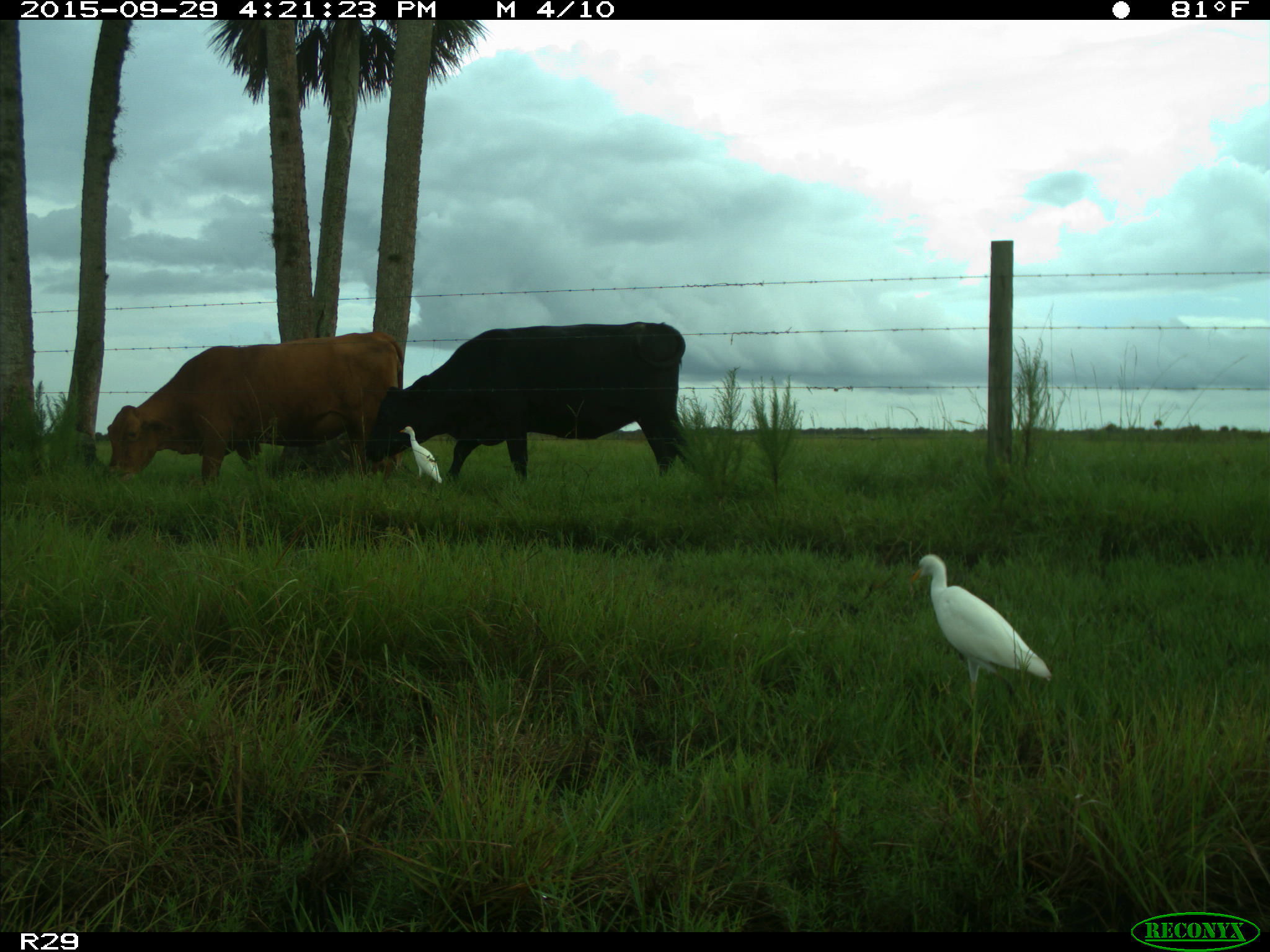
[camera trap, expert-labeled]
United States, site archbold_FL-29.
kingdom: Animalia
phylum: Chordata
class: Mammalia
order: Artiodactyla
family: Bovidae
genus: Bos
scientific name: Bos taurus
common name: domestic cow